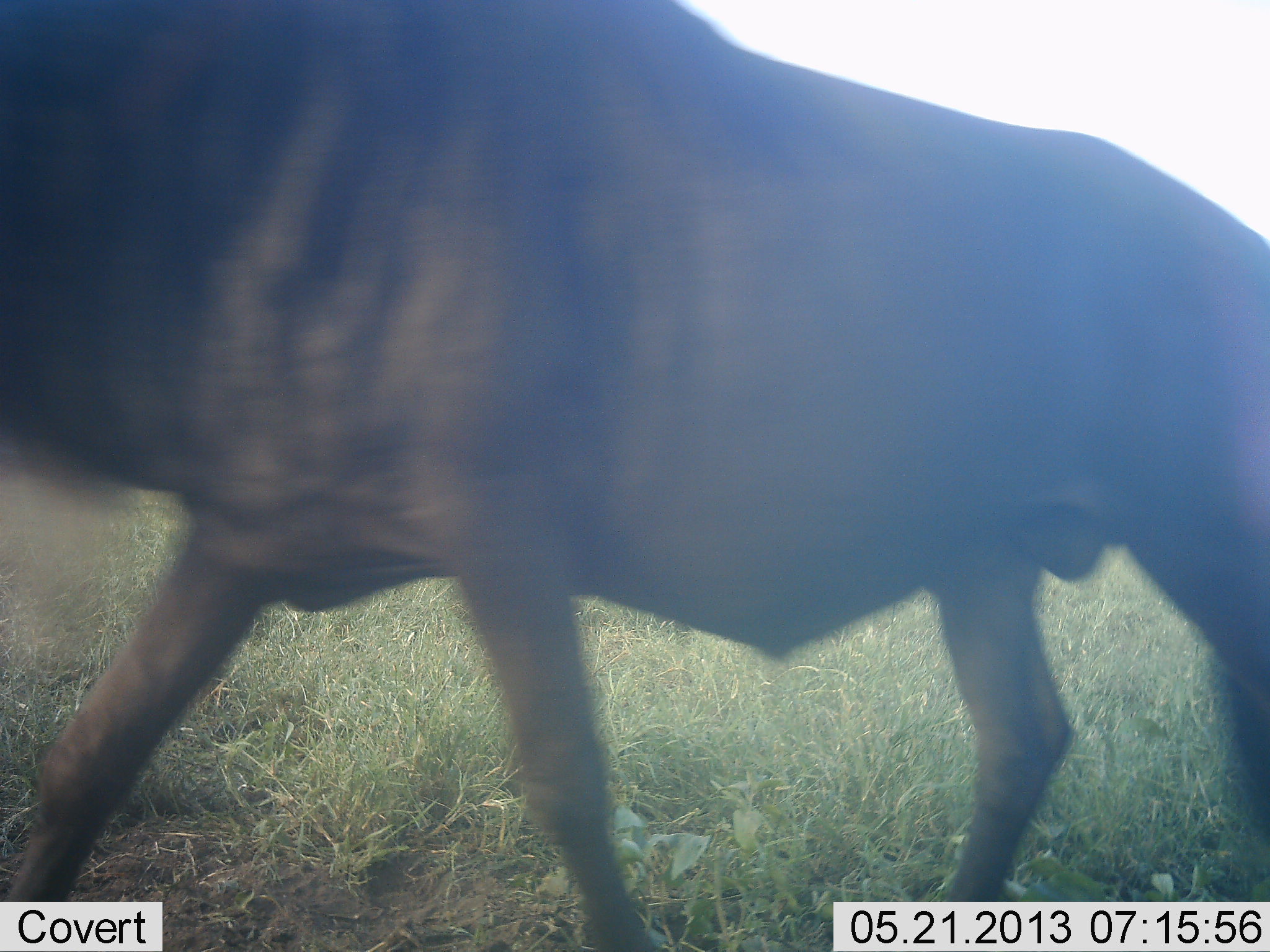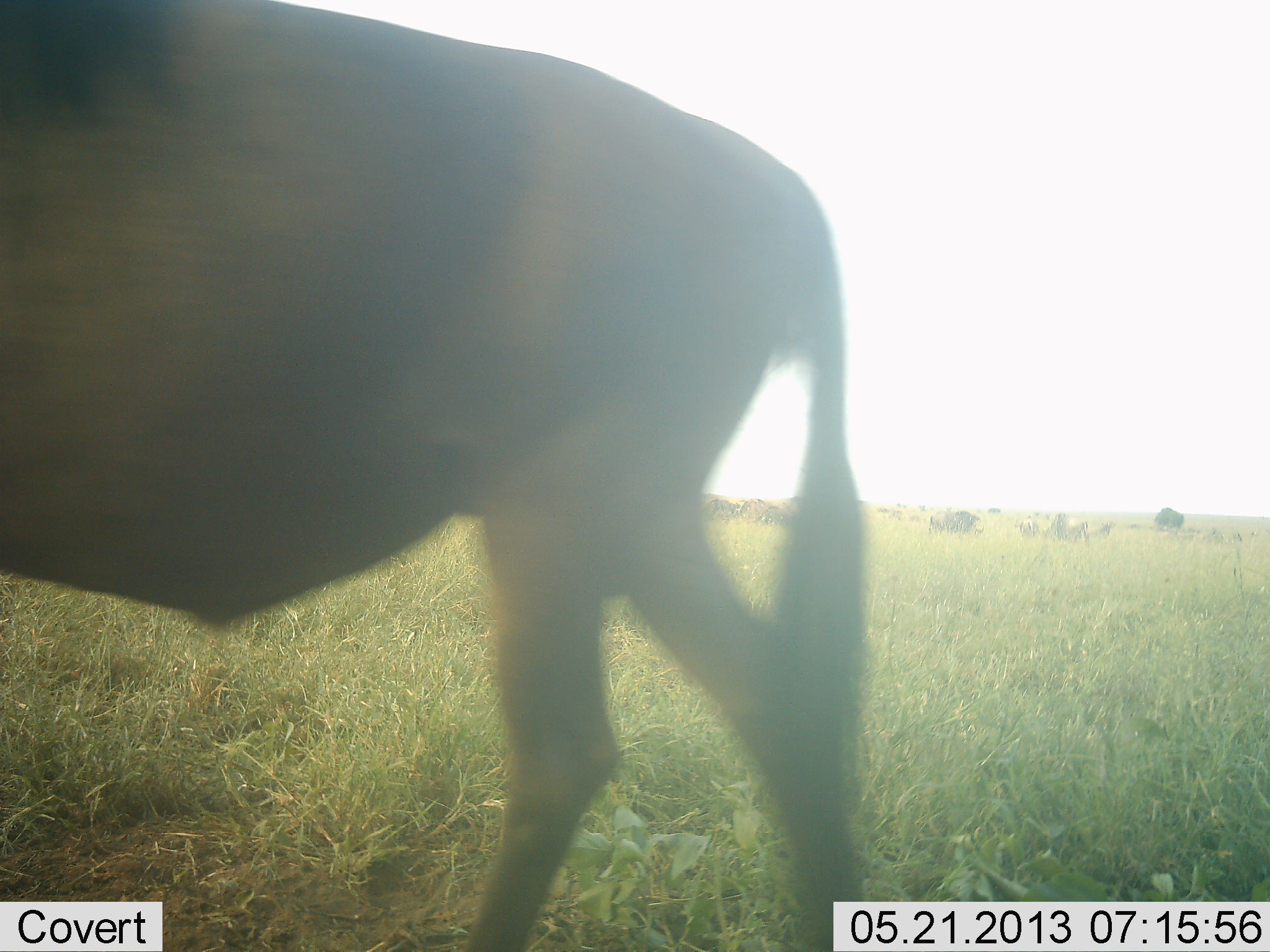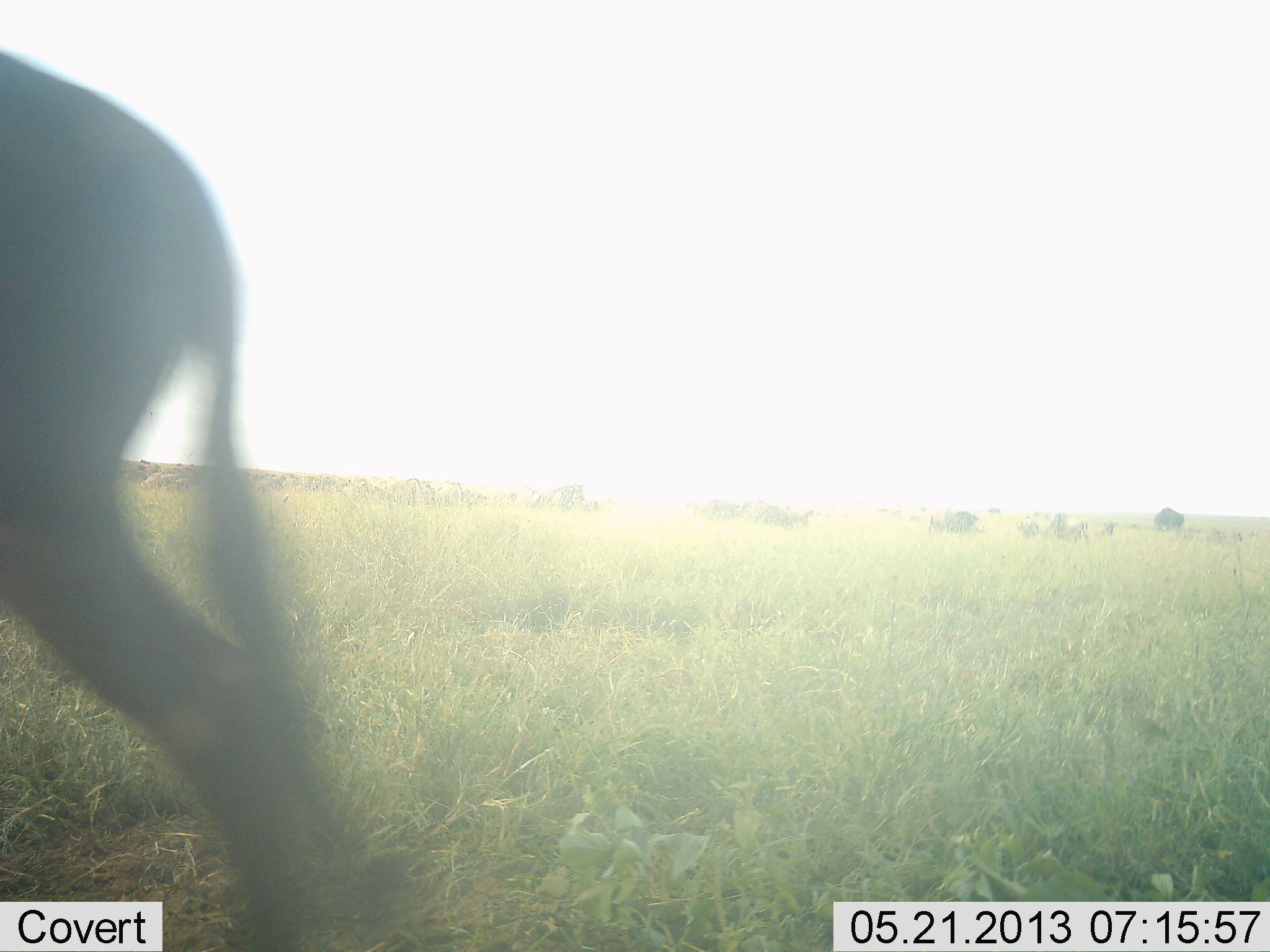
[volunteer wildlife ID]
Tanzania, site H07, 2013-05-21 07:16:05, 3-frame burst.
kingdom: Animalia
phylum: Chordata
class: Mammalia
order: Artiodactyla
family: Bovidae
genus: Connochaetes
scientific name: Connochaetes taurinus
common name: blue wildebeest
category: wildebeest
Wildebeest (blue wildebeest) (Connochaetes taurinus), count 1. Behavior (volunteer vote fractions): standing 40%, resting 10%, moving 90%, interacting 0%. Young present (vote fraction): 0%. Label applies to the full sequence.